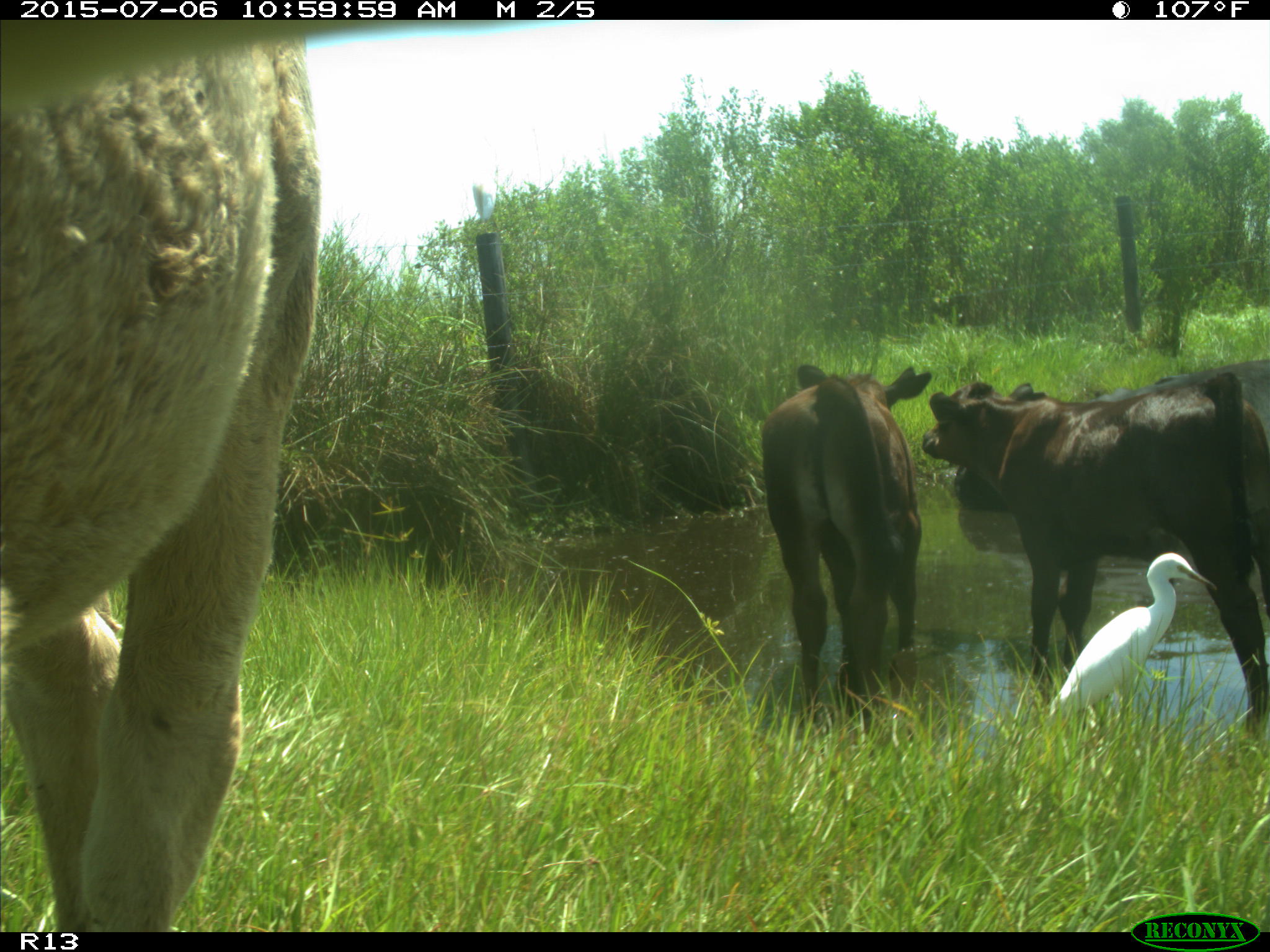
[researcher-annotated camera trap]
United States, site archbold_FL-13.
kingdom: Animalia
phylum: Chordata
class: Mammalia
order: Artiodactyla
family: Bovidae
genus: Bos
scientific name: Bos taurus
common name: domestic cow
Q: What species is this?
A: Bos taurus (domestic cow).